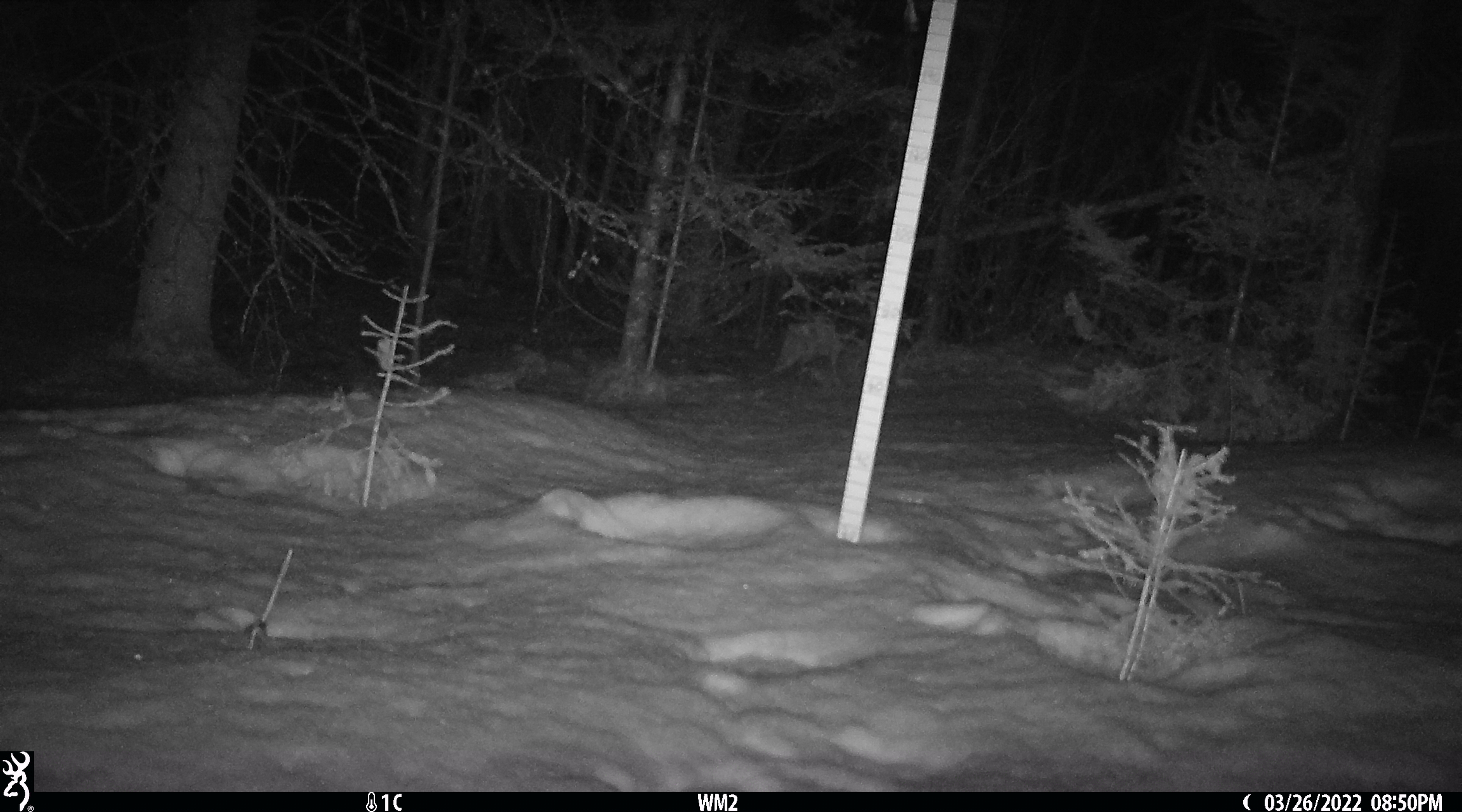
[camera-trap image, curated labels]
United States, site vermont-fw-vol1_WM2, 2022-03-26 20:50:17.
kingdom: Animalia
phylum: Chordata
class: Mammalia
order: Lagomorpha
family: Leporidae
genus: Lepus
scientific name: Lepus americanus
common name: snowshoe hare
Snowshoe hare (Lepus americanus).